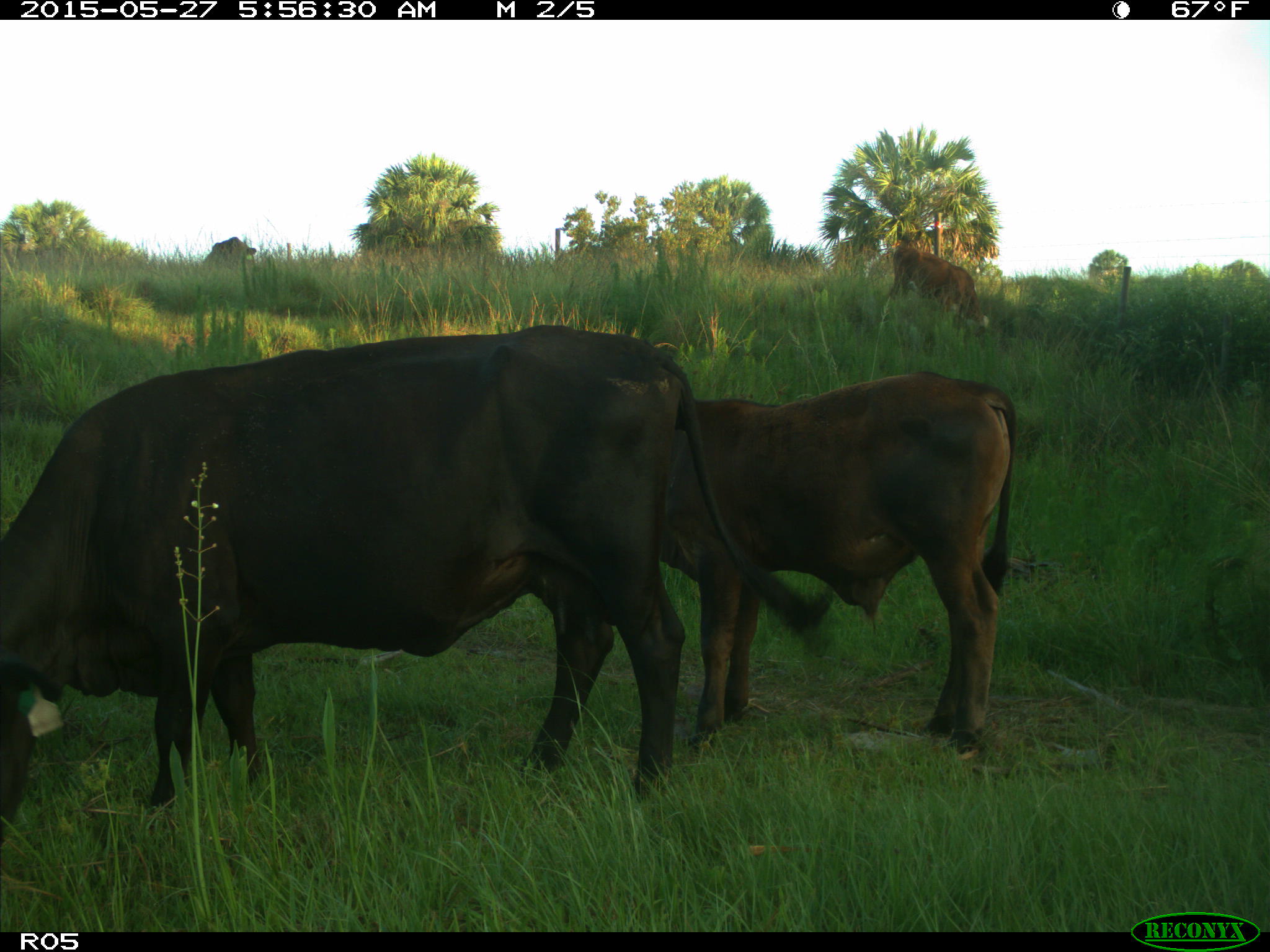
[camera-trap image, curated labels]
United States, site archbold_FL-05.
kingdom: Animalia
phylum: Chordata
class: Mammalia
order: Artiodactyla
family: Bovidae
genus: Bos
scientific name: Bos taurus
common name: domestic cow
Bos taurus (domestic cow).